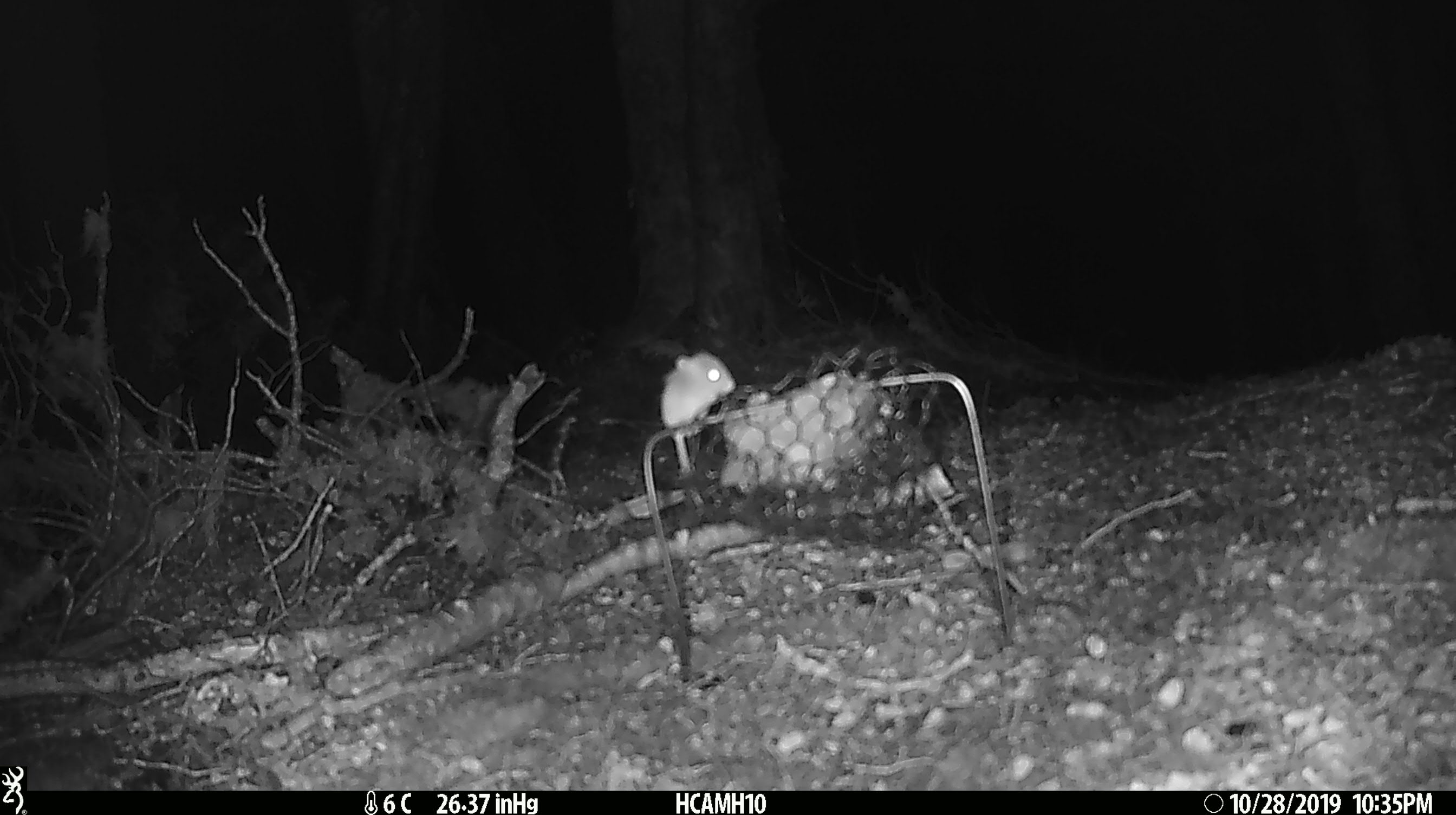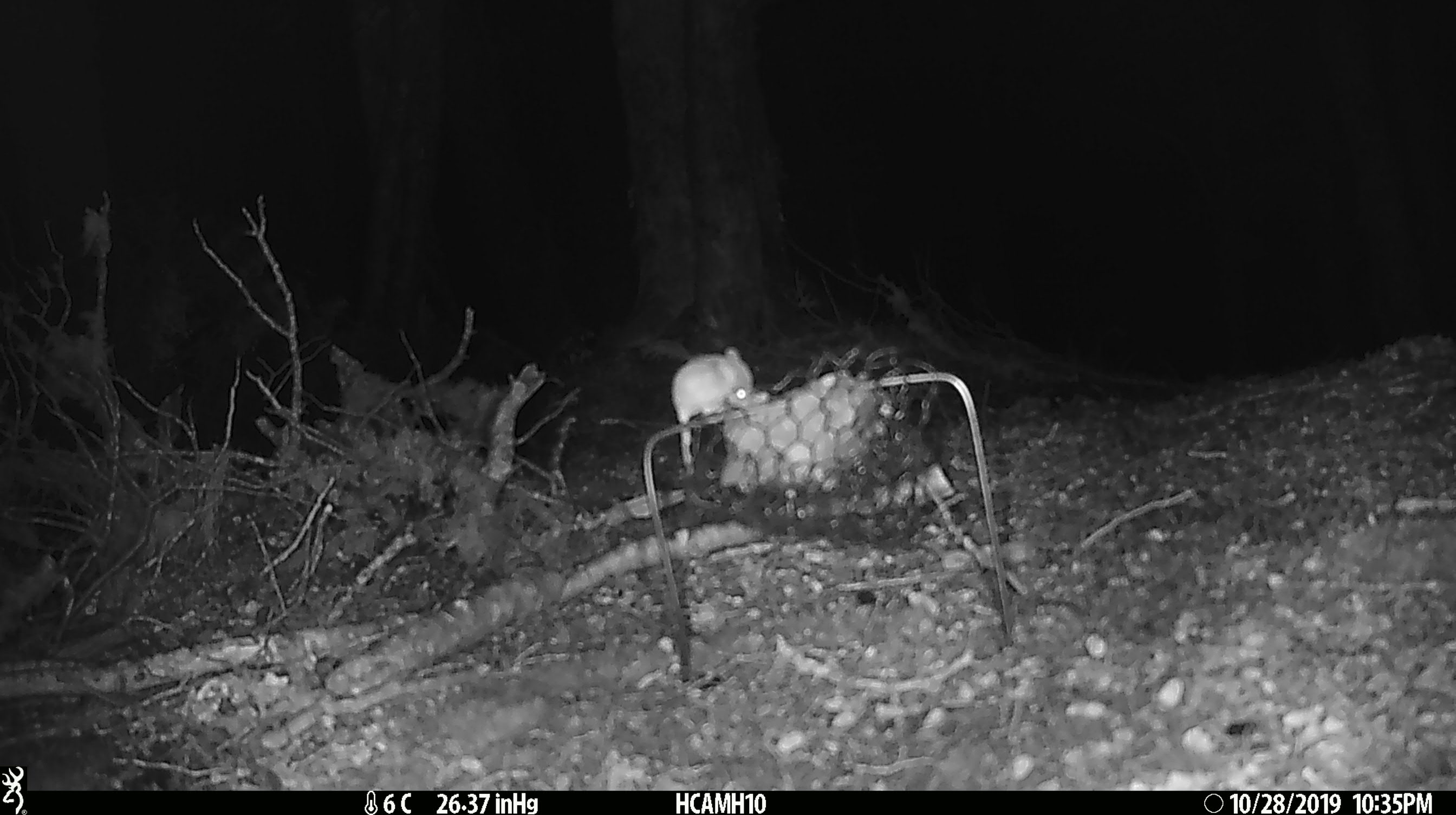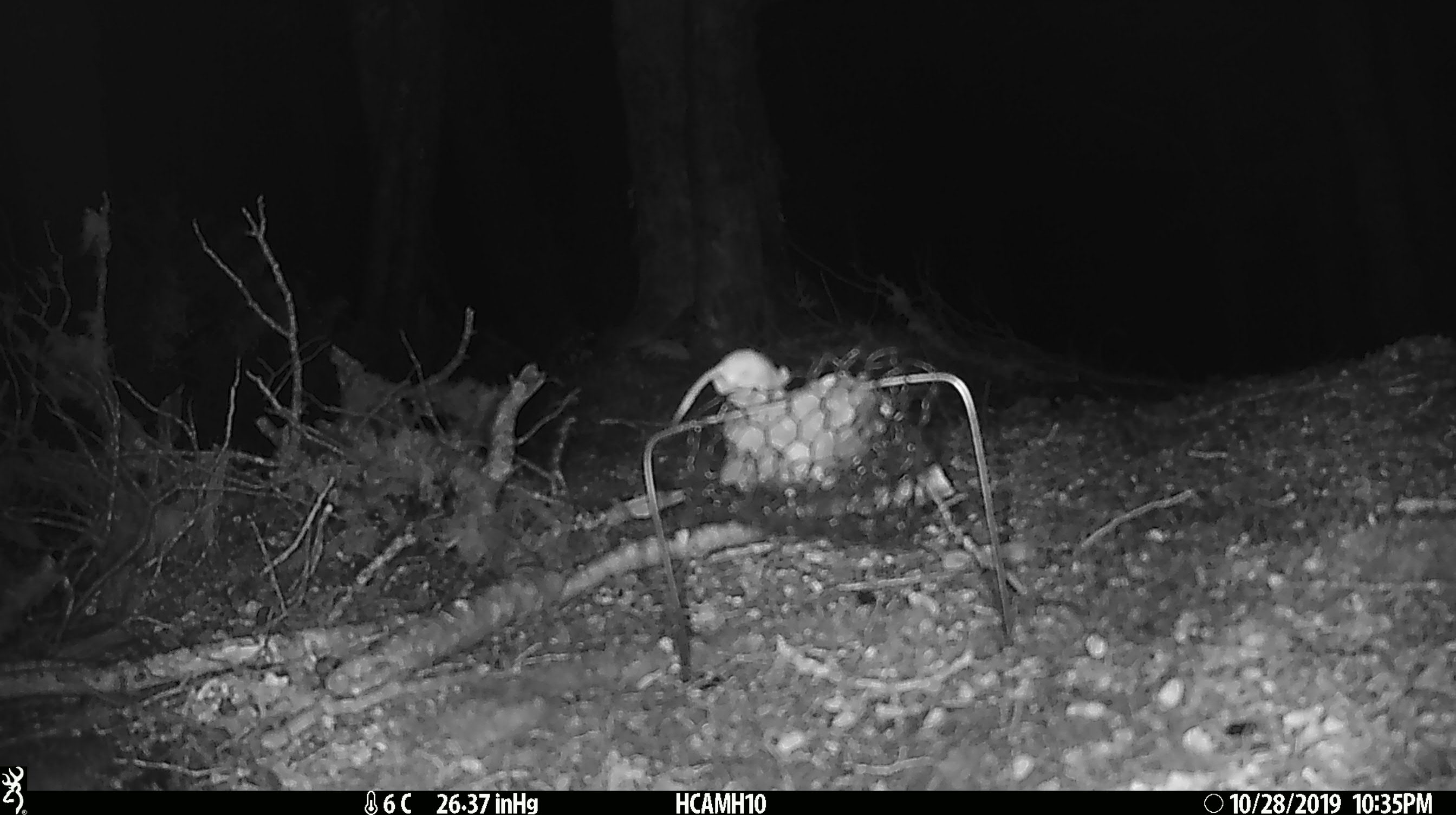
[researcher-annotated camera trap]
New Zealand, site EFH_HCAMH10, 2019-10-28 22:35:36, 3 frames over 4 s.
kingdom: Animalia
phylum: Chordata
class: Mammalia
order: Rodentia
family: Muridae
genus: Mus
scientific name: Mus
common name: mouse